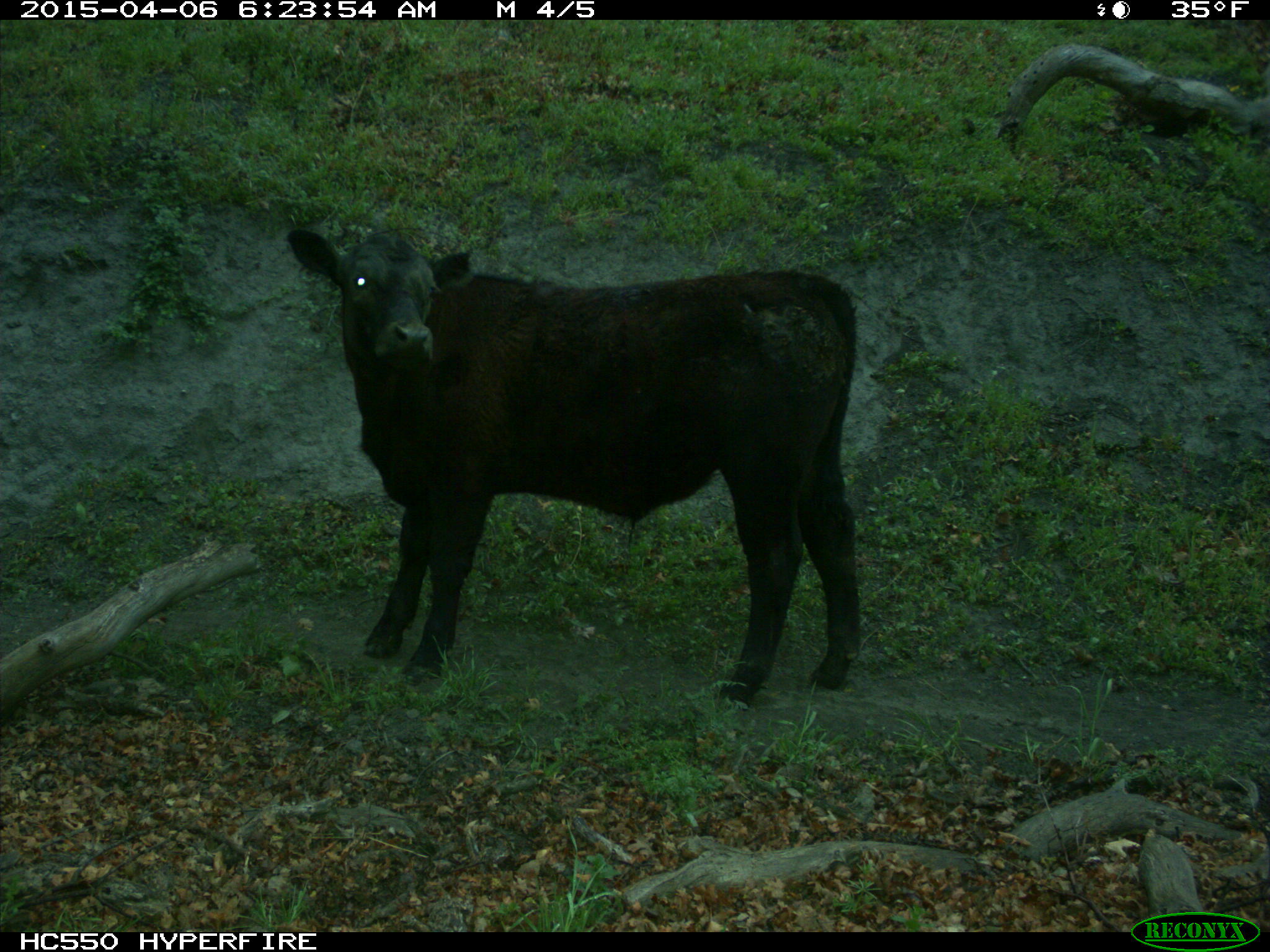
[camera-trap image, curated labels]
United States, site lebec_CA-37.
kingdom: Animalia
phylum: Chordata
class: Mammalia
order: Artiodactyla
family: Bovidae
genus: Bos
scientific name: Bos taurus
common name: domestic cow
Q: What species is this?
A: Bos taurus (domestic cow).